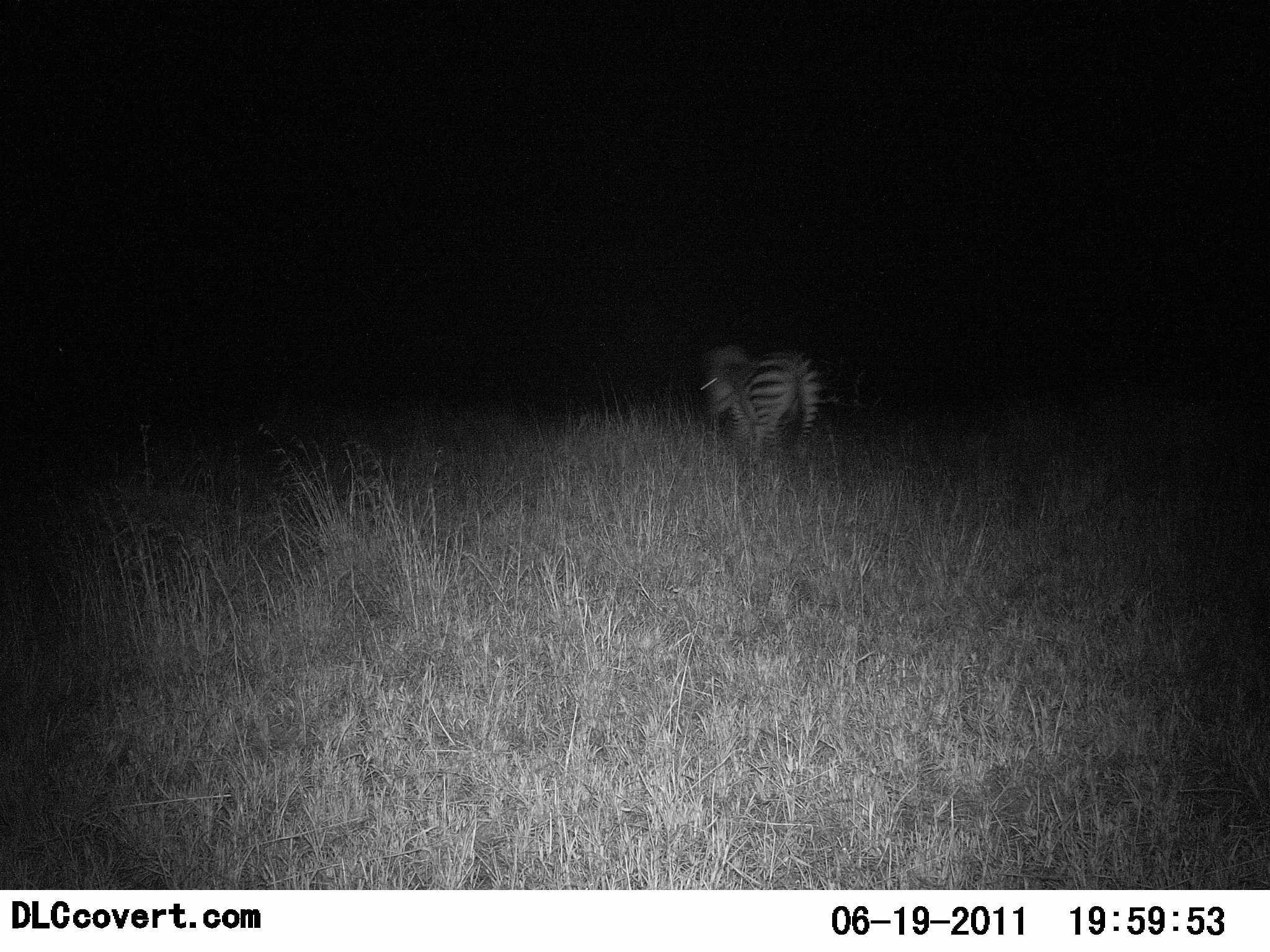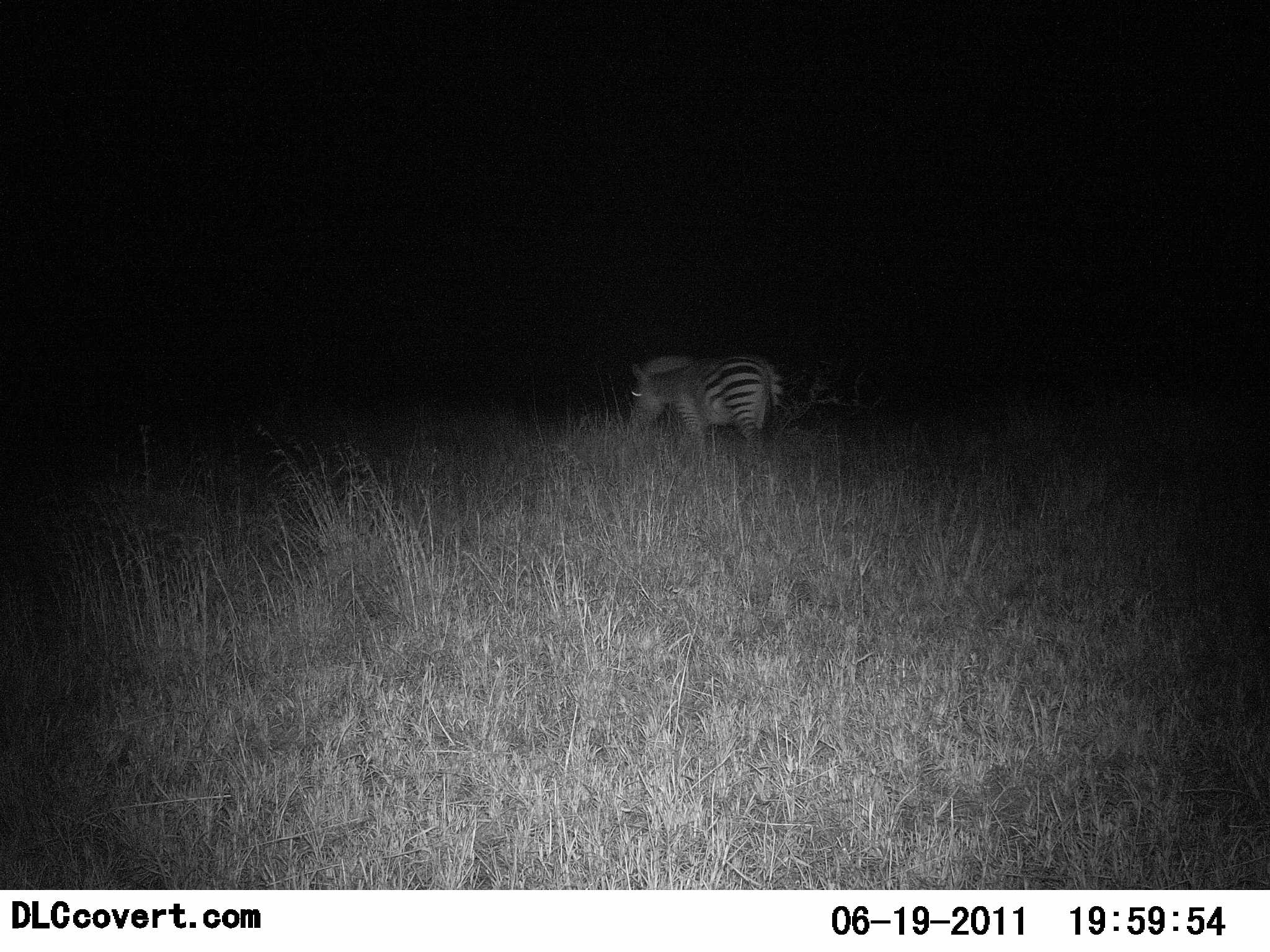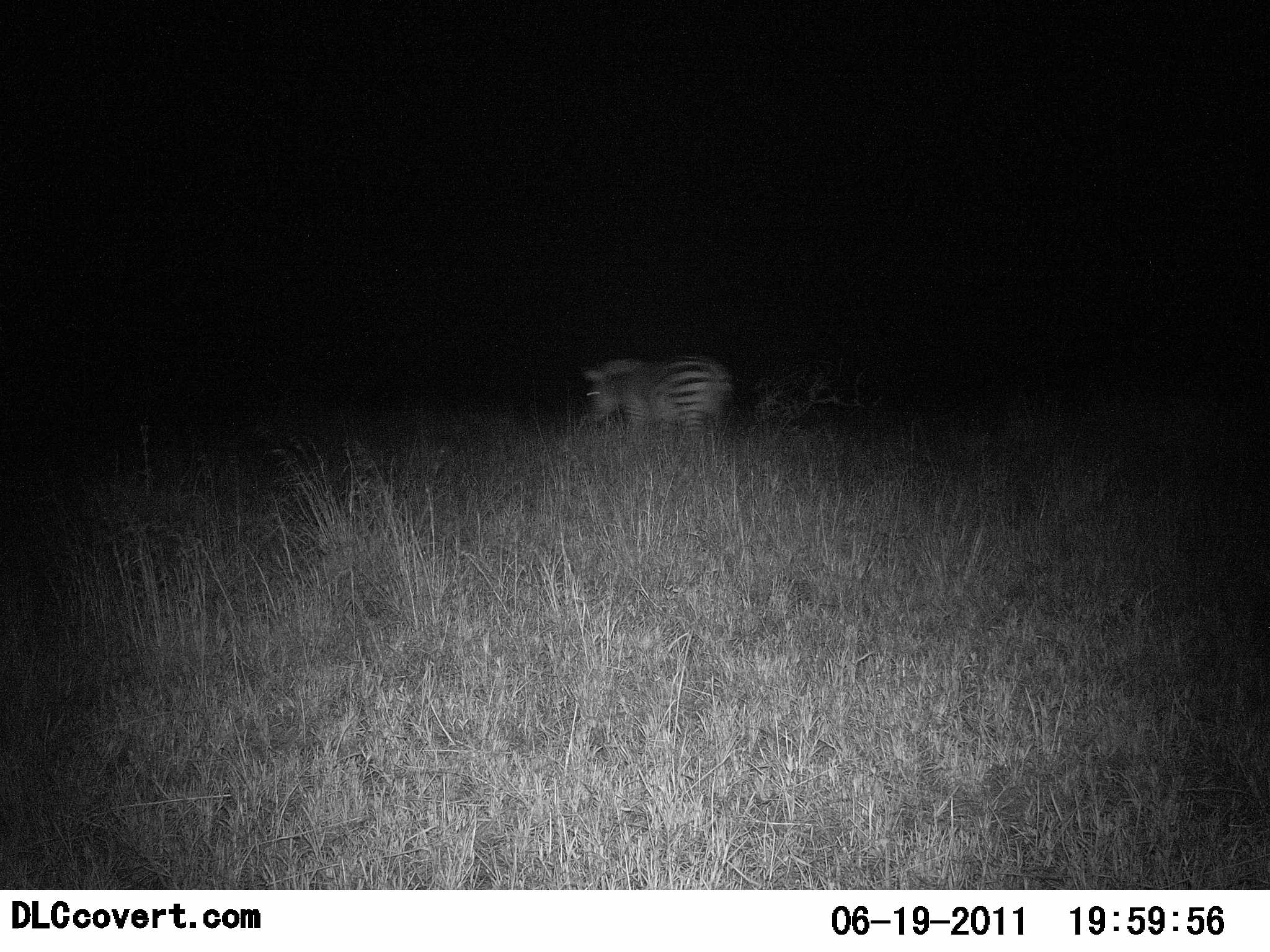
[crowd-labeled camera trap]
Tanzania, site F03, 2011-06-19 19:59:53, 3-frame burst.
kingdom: Animalia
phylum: Chordata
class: Mammalia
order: Perissodactyla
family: Equidae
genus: Equus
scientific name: Equus quagga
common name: plains zebra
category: zebra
Zebra (plains zebra) (Equus quagga), count 1. Behavior (volunteer vote fractions): standing 7%, resting 7%, moving 79%, interacting 0%. Young present (vote fraction): 0%. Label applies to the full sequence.